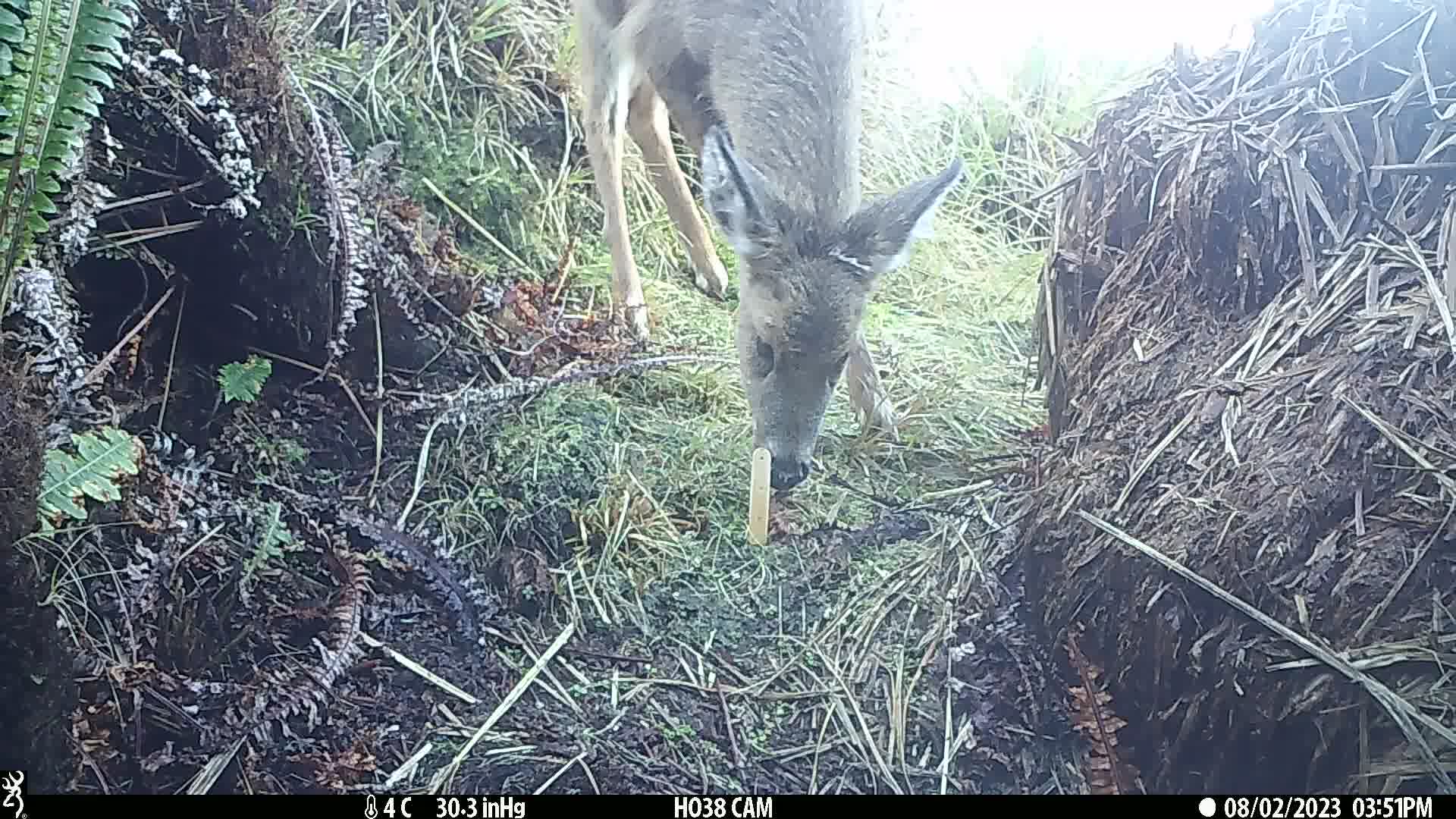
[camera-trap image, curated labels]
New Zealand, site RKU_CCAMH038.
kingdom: Animalia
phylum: Chordata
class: Mammalia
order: Artiodactyla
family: Cervidae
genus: Odocoileus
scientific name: Odocoileus virginianus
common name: white-tailed deer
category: white tailed deer